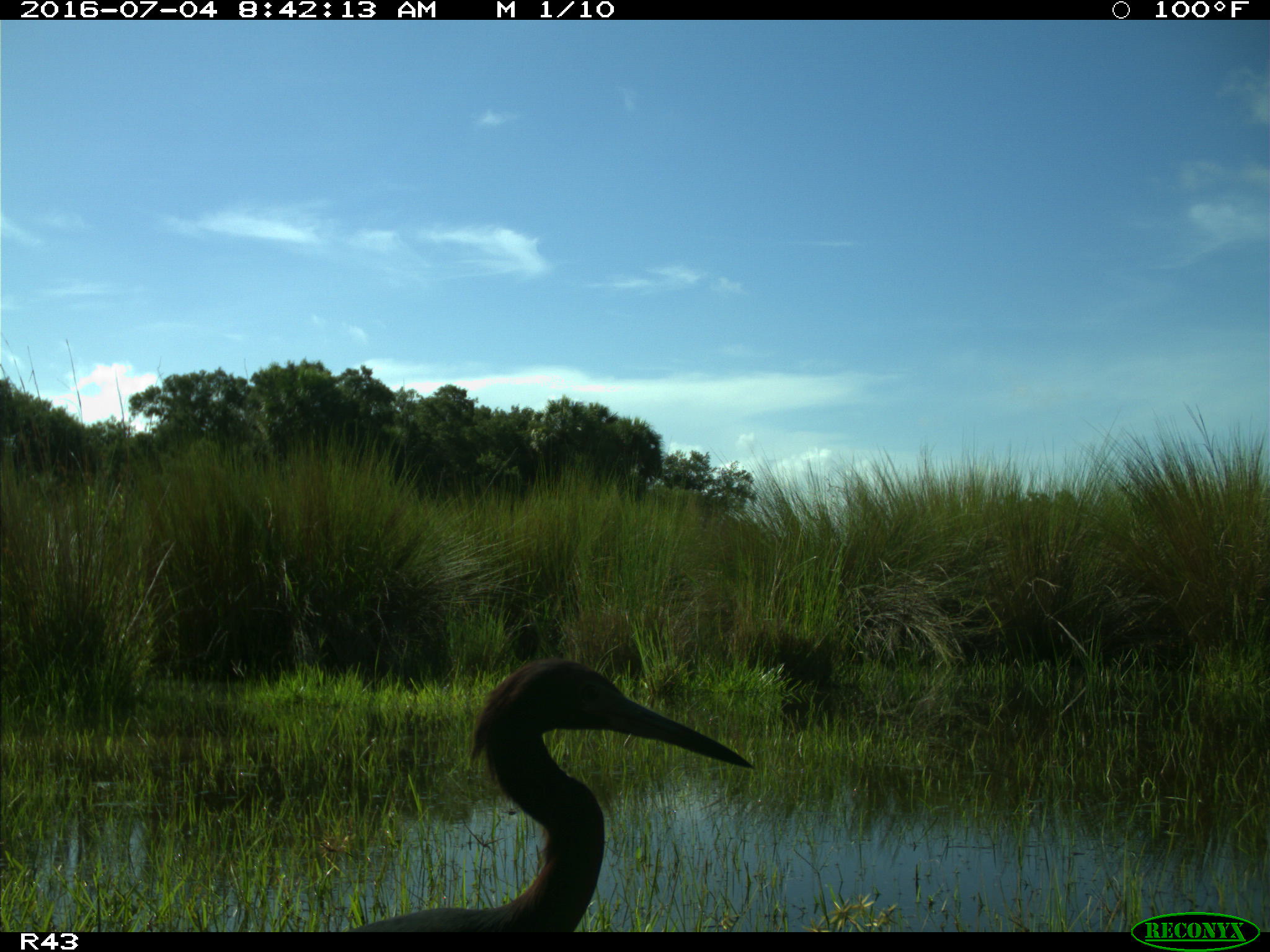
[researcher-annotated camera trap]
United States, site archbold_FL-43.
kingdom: Animalia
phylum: Chordata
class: Aves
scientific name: Aves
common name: birds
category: unidentified bird